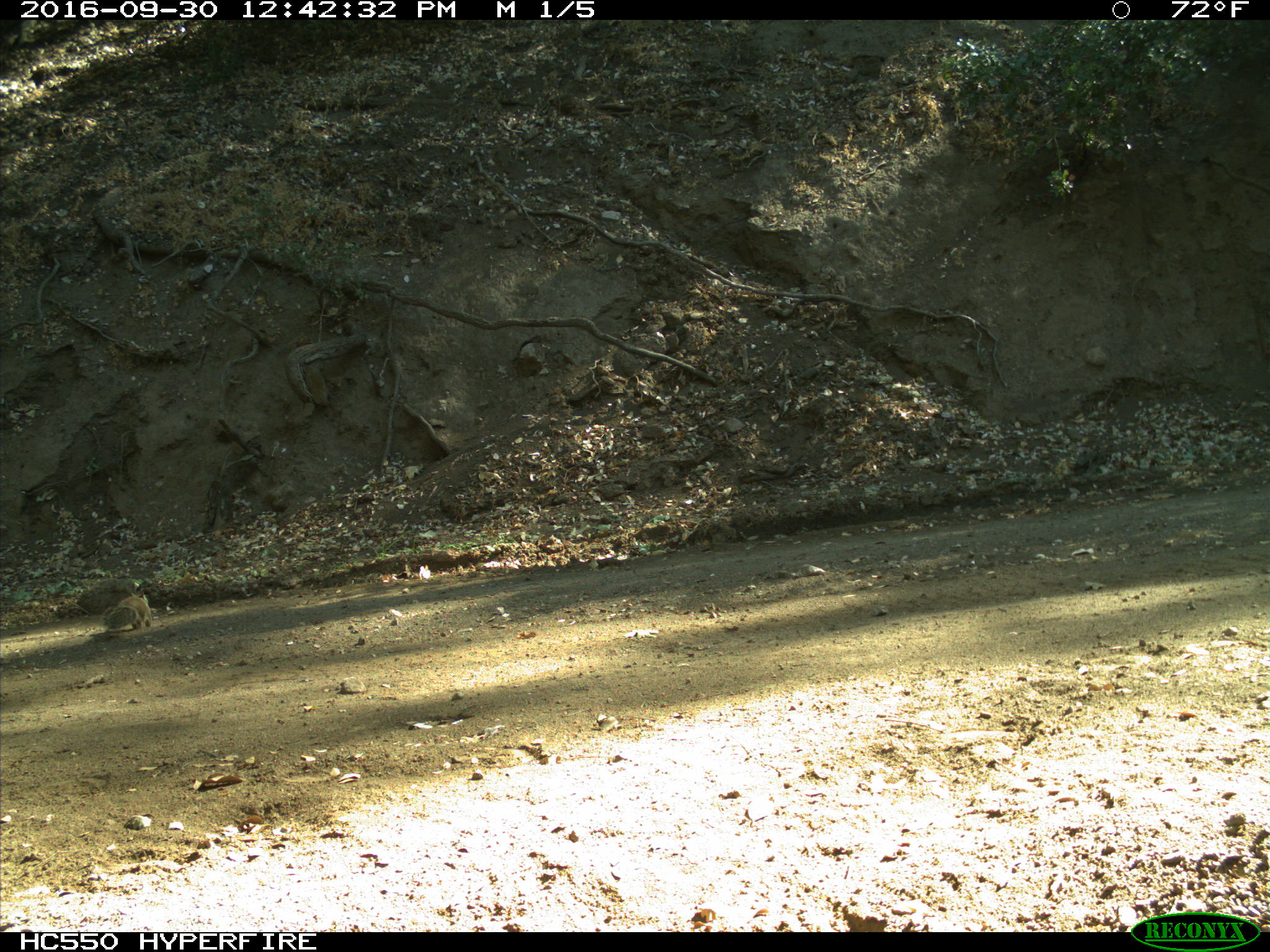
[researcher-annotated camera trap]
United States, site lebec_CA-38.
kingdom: Animalia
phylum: Chordata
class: Mammalia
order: Rodentia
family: Sciuridae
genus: Otospermophilus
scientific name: Otospermophilus beecheyi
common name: california ground squirrel